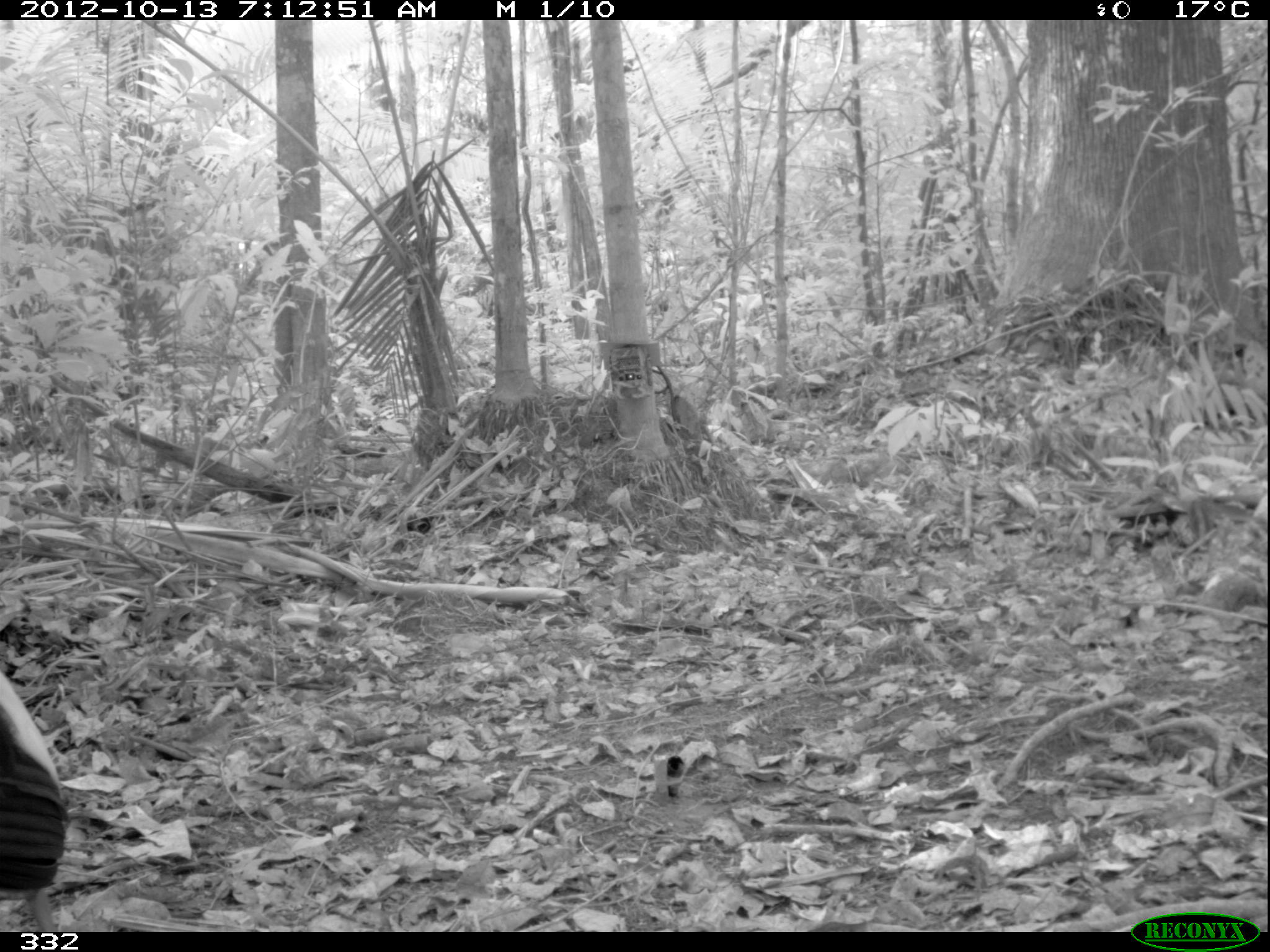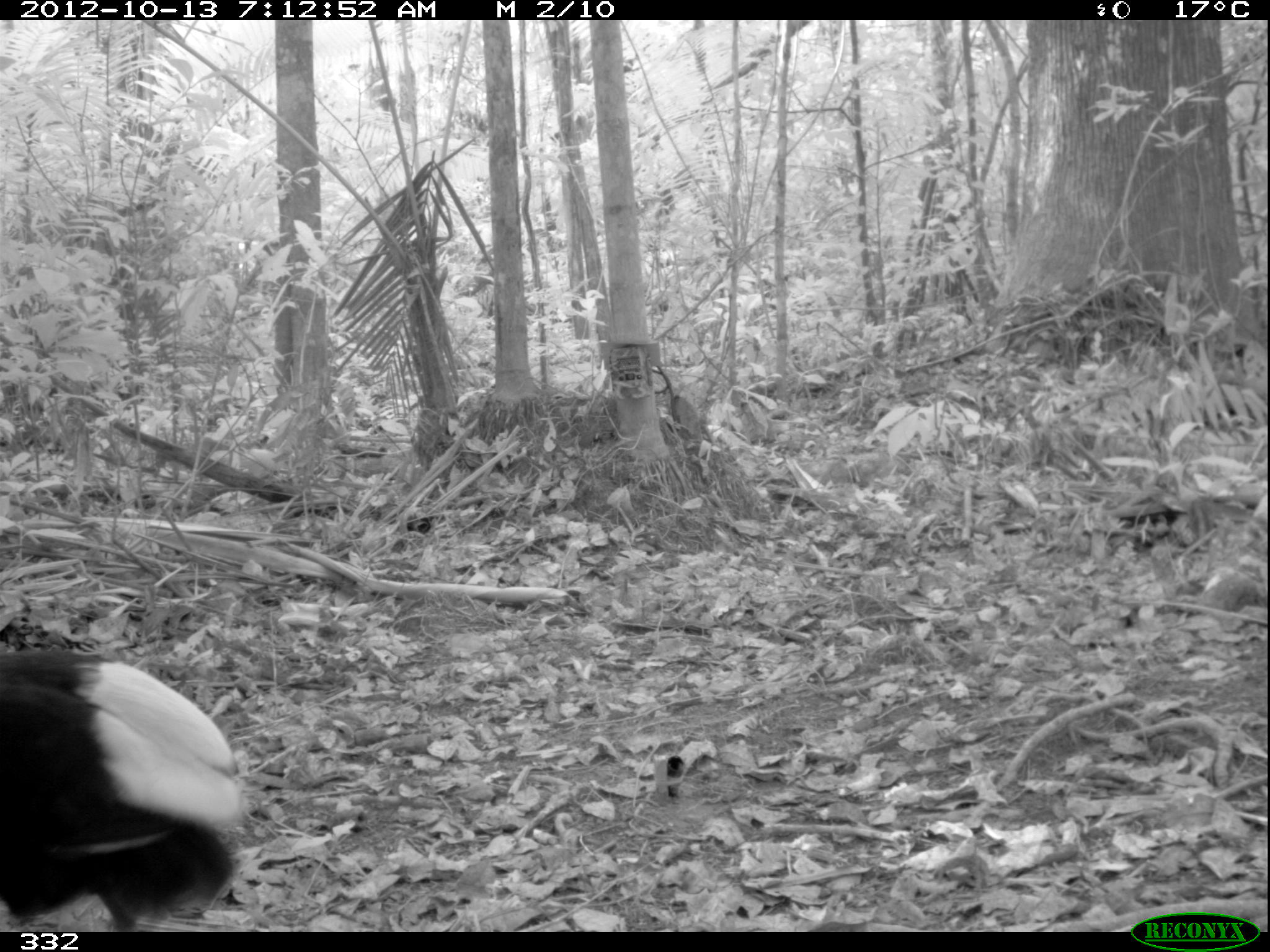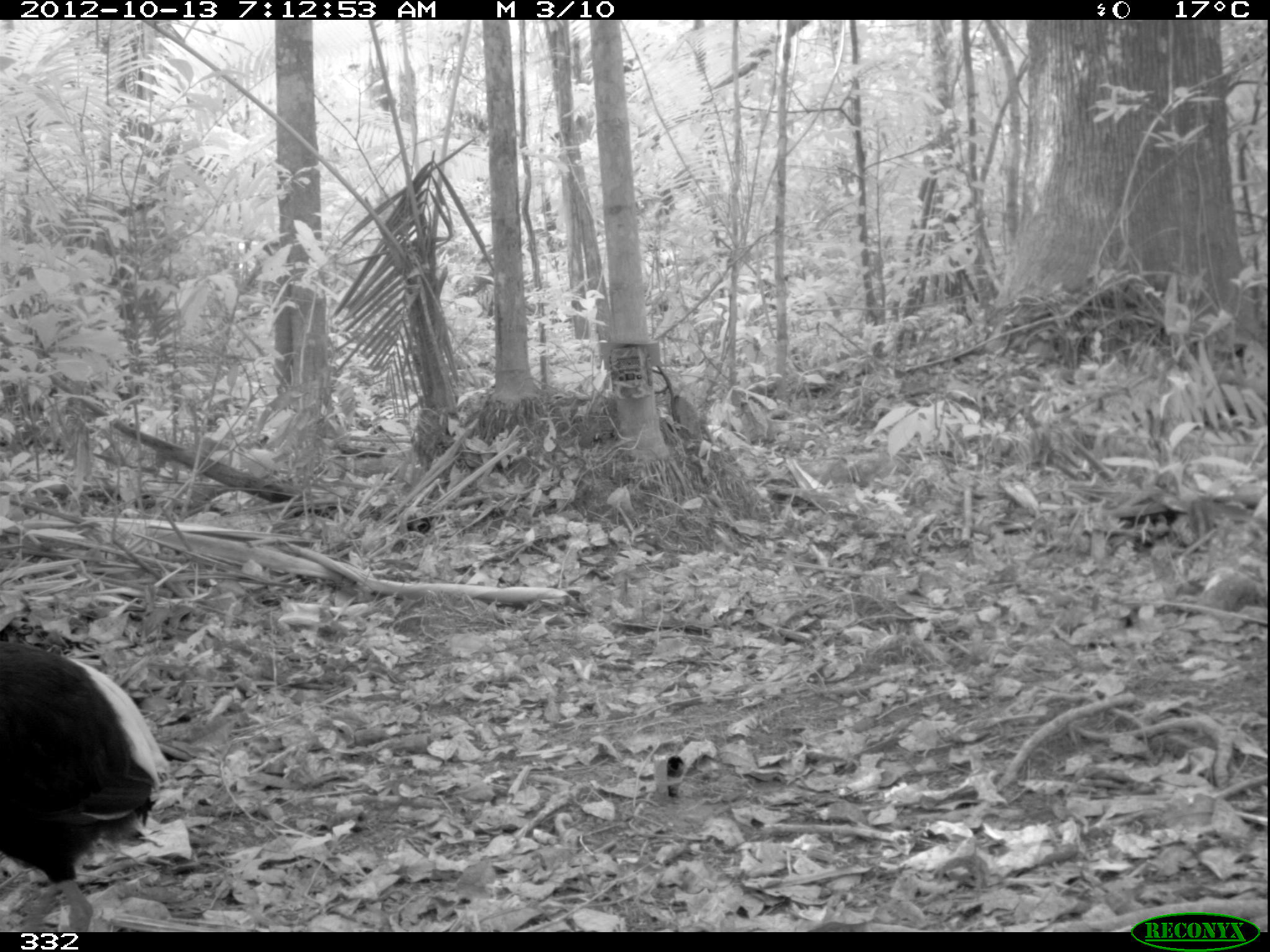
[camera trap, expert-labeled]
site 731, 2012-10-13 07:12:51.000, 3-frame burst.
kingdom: Animalia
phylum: Chordata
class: Aves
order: Gruiformes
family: Psophiidae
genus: Psophia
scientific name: Psophia leucoptera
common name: pale-winged trumpeter